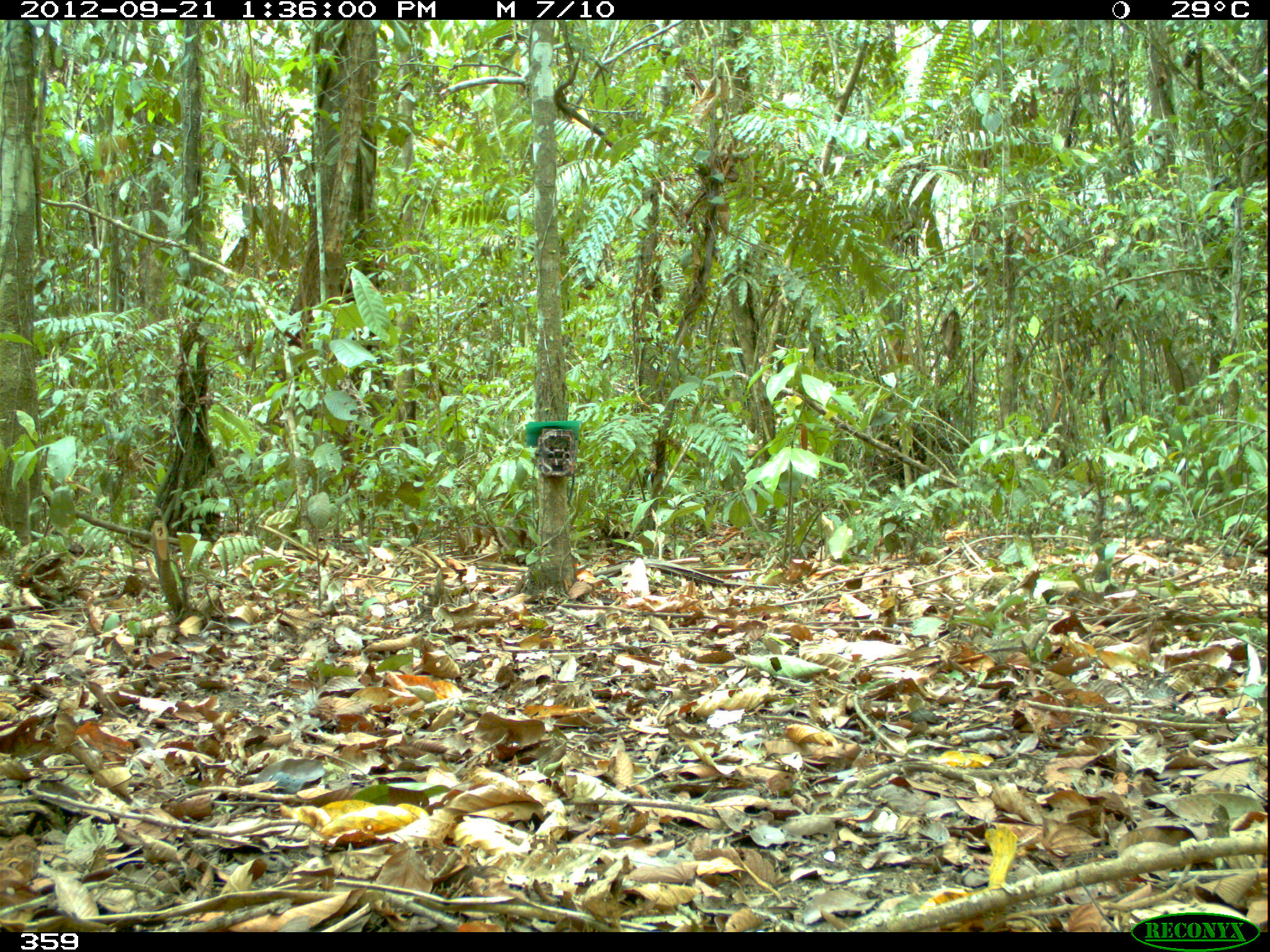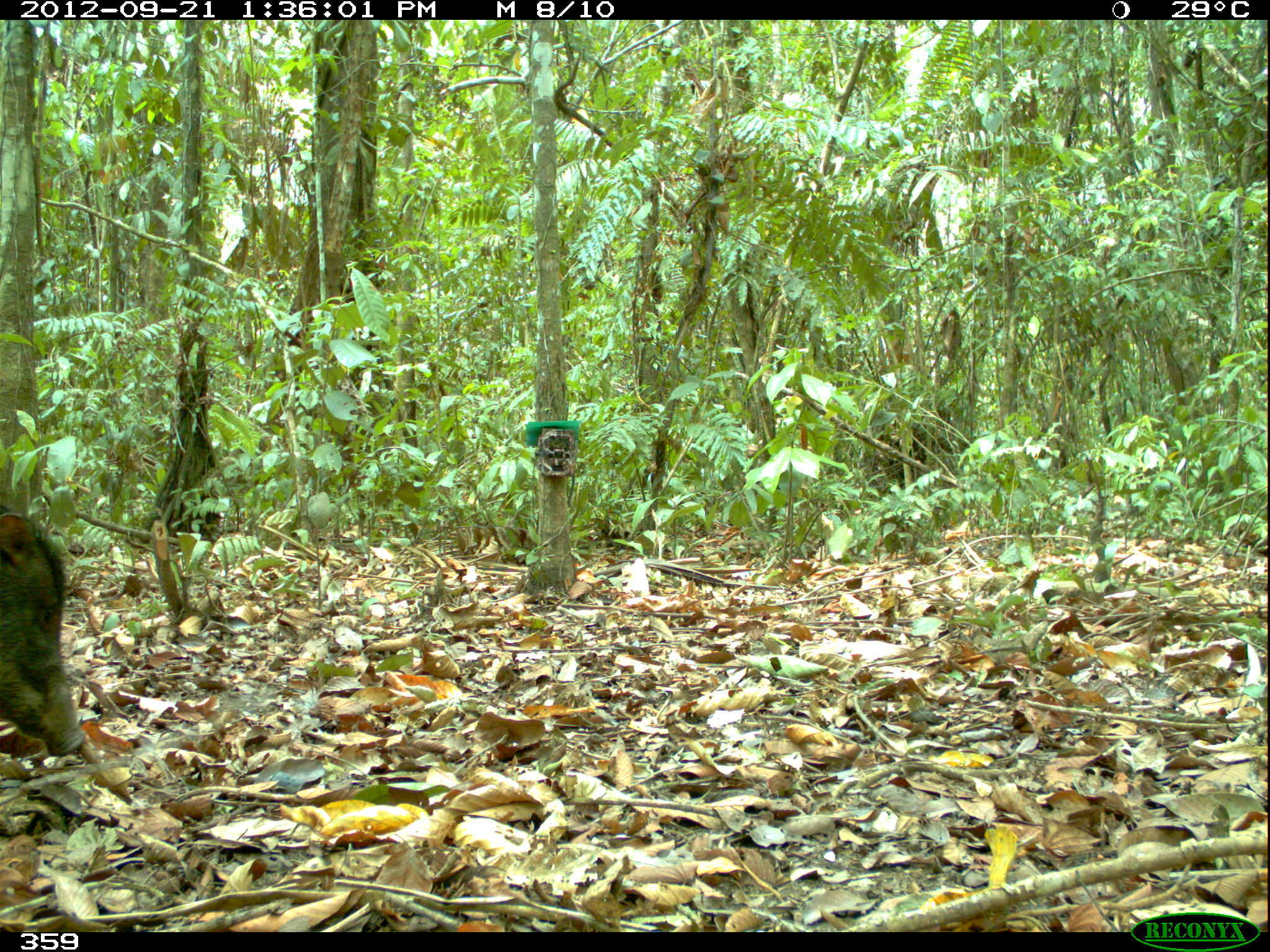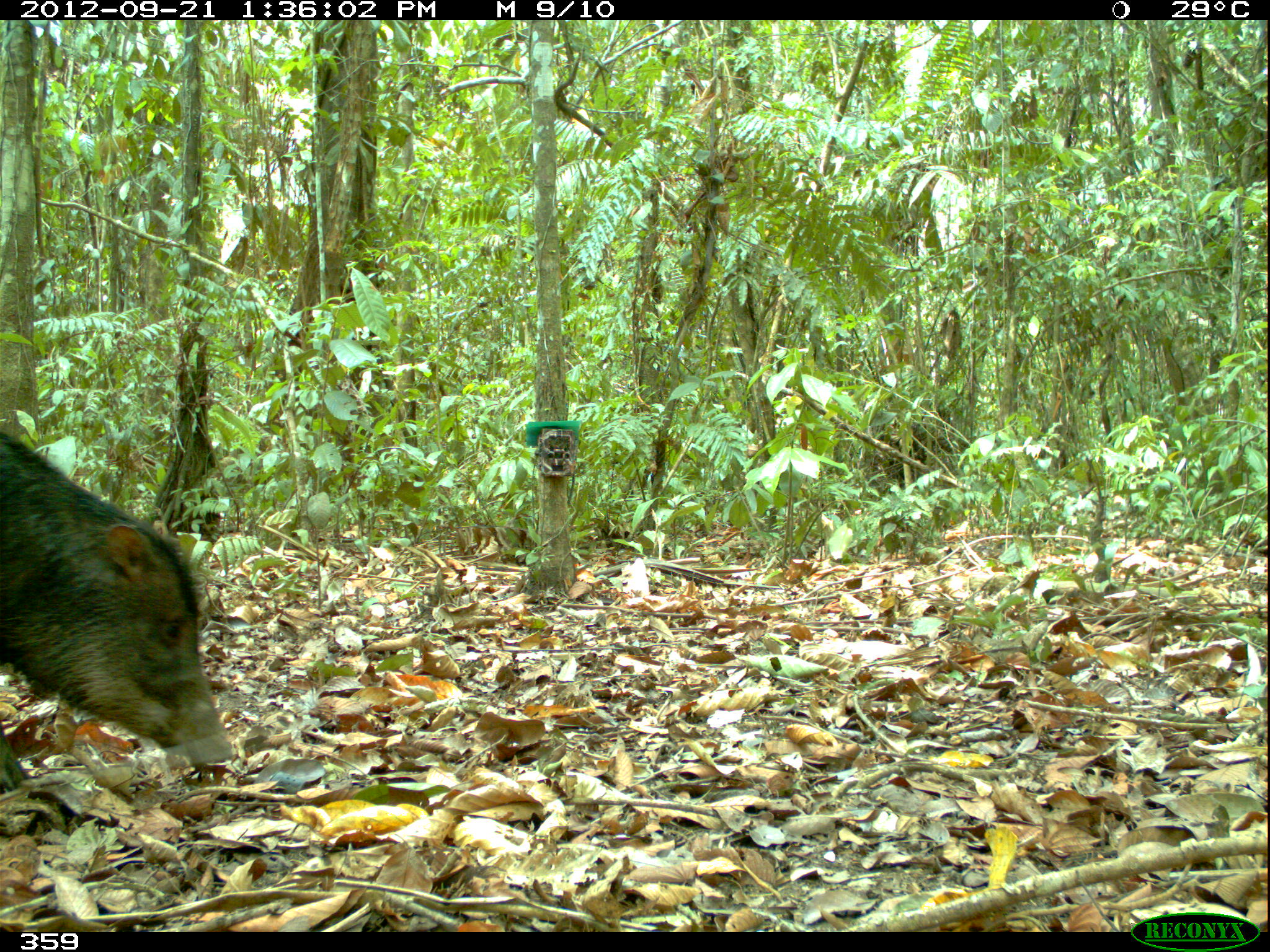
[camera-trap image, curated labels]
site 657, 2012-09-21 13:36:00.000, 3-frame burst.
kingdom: Animalia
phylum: Chordata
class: Mammalia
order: Artiodactyla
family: Tayassuidae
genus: Tayassu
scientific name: Tayassu pecari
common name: white-lipped peccary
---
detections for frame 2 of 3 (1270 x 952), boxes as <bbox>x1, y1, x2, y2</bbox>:
tayassu pecari: <bbox>0, 504, 83, 761</bbox>